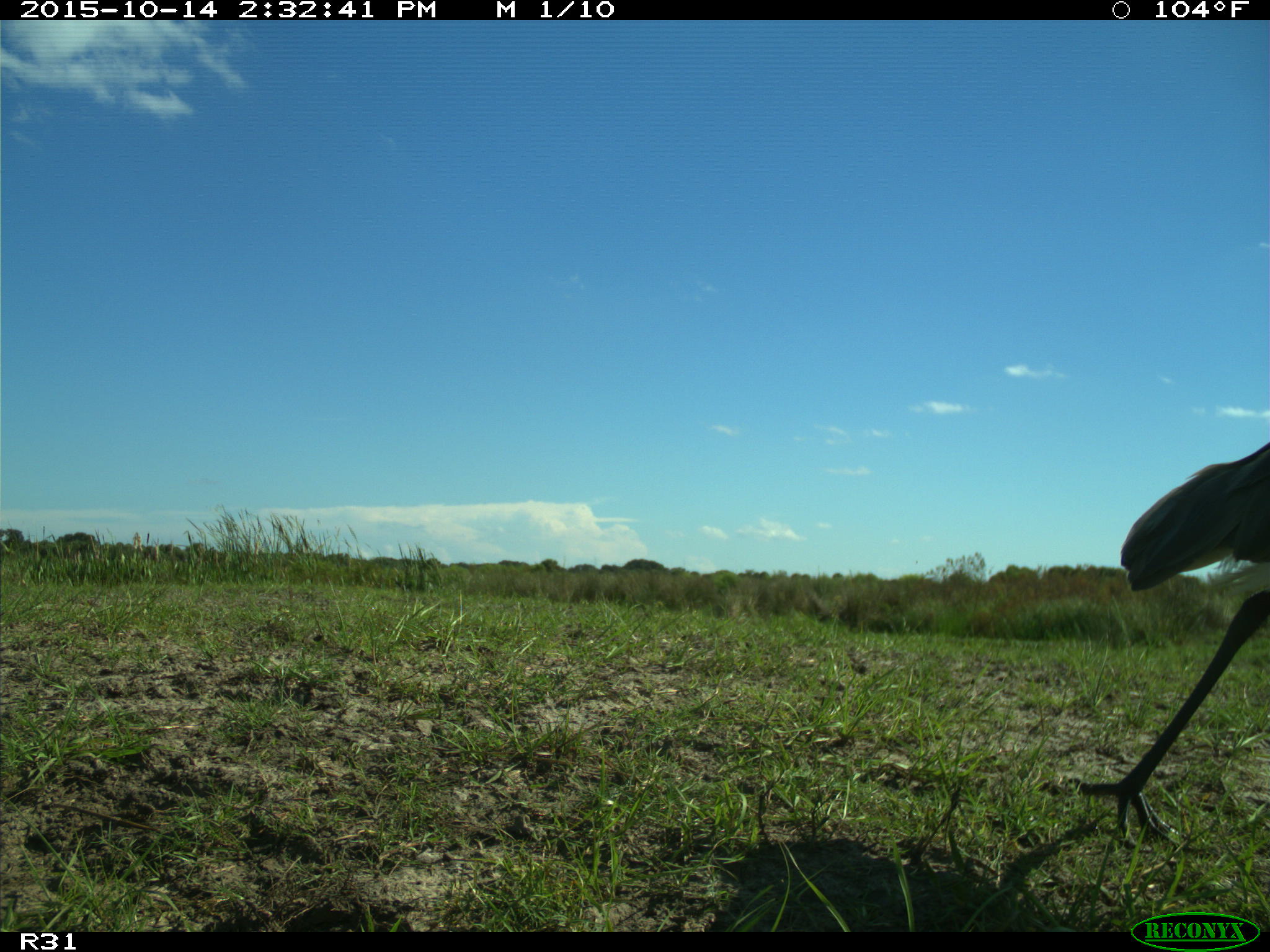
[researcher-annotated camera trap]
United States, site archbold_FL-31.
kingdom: Animalia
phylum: Chordata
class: Aves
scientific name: Aves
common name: birds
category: unidentified bird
Unidentified bird (birds) (Aves).